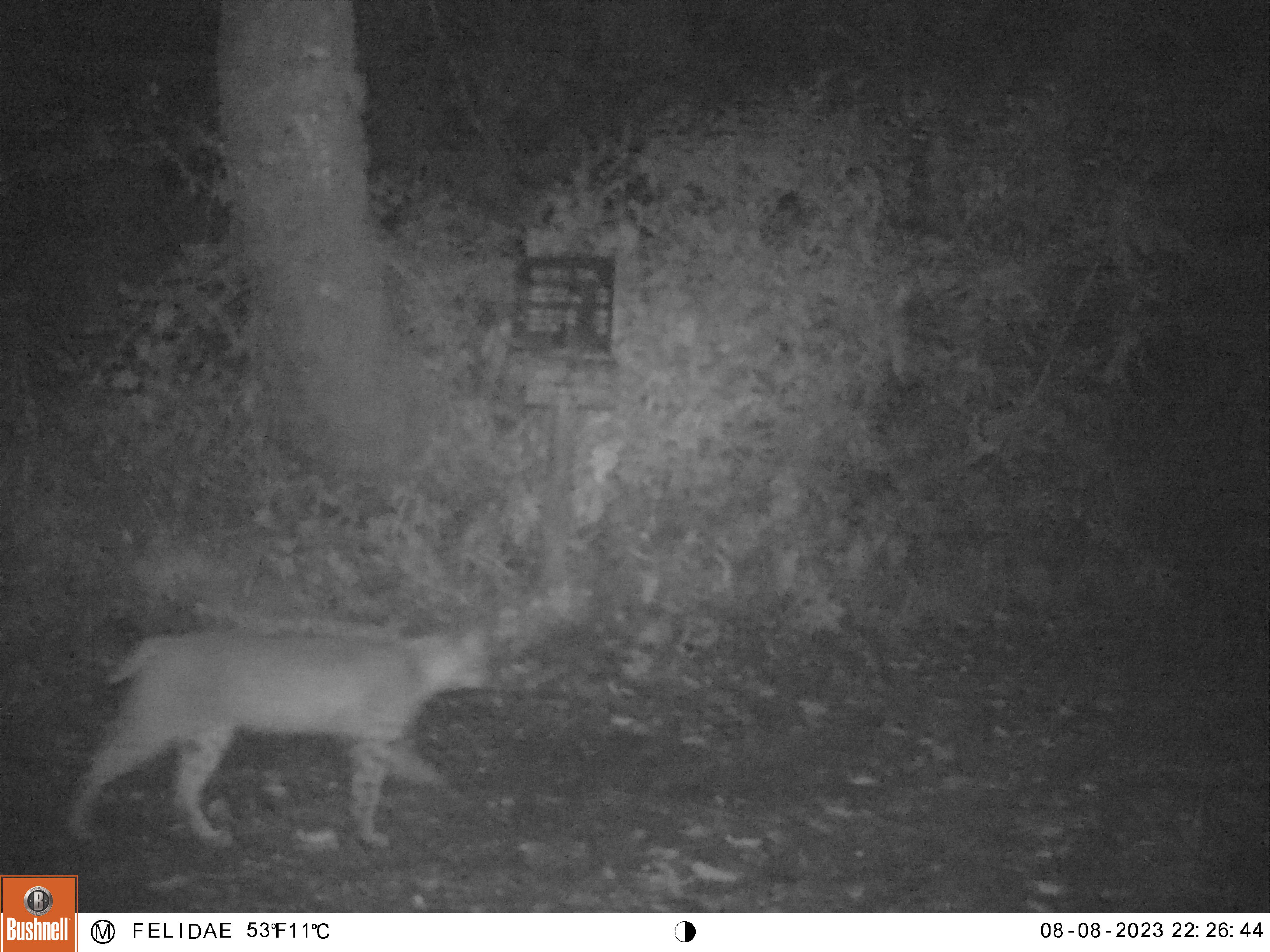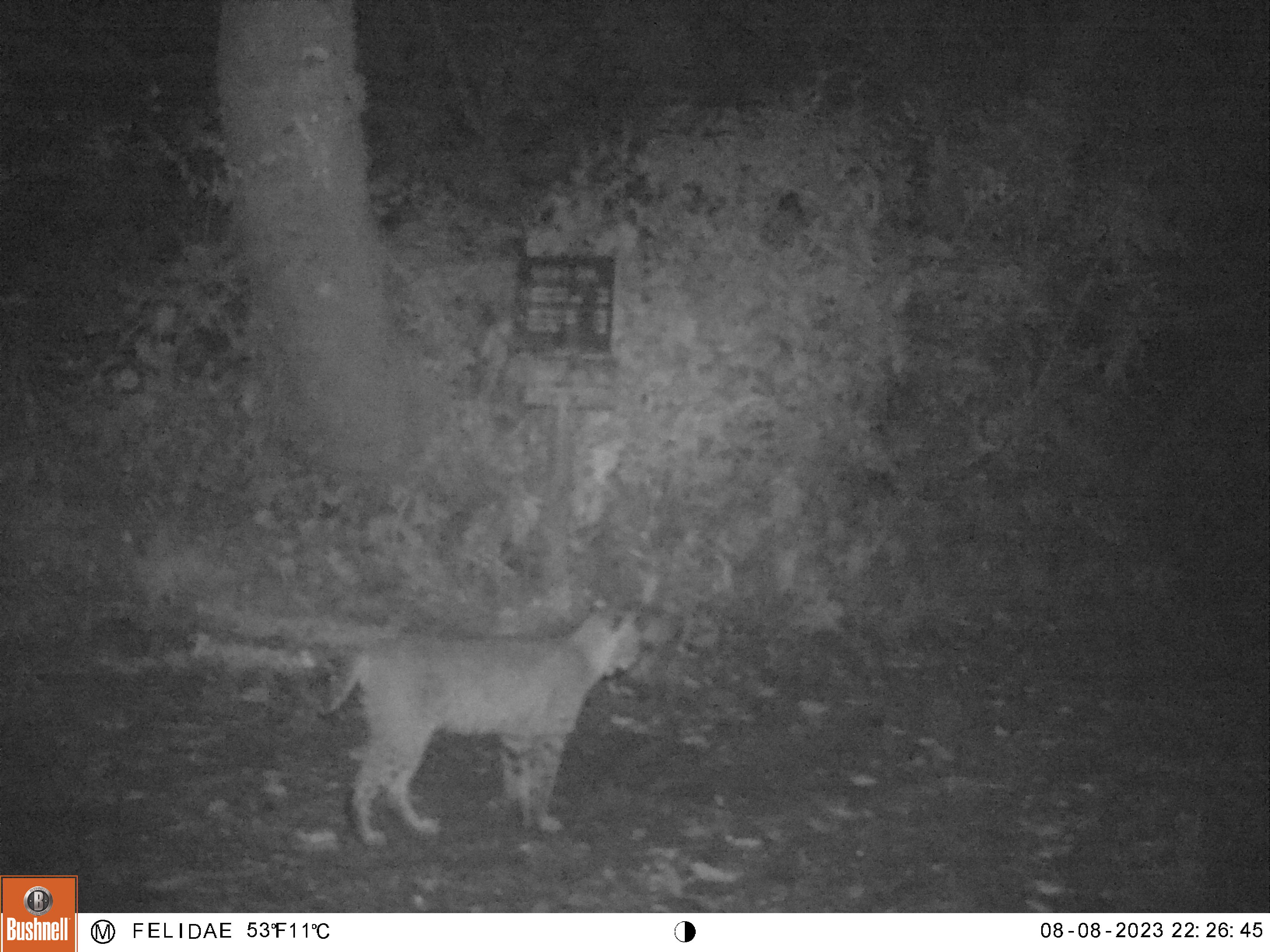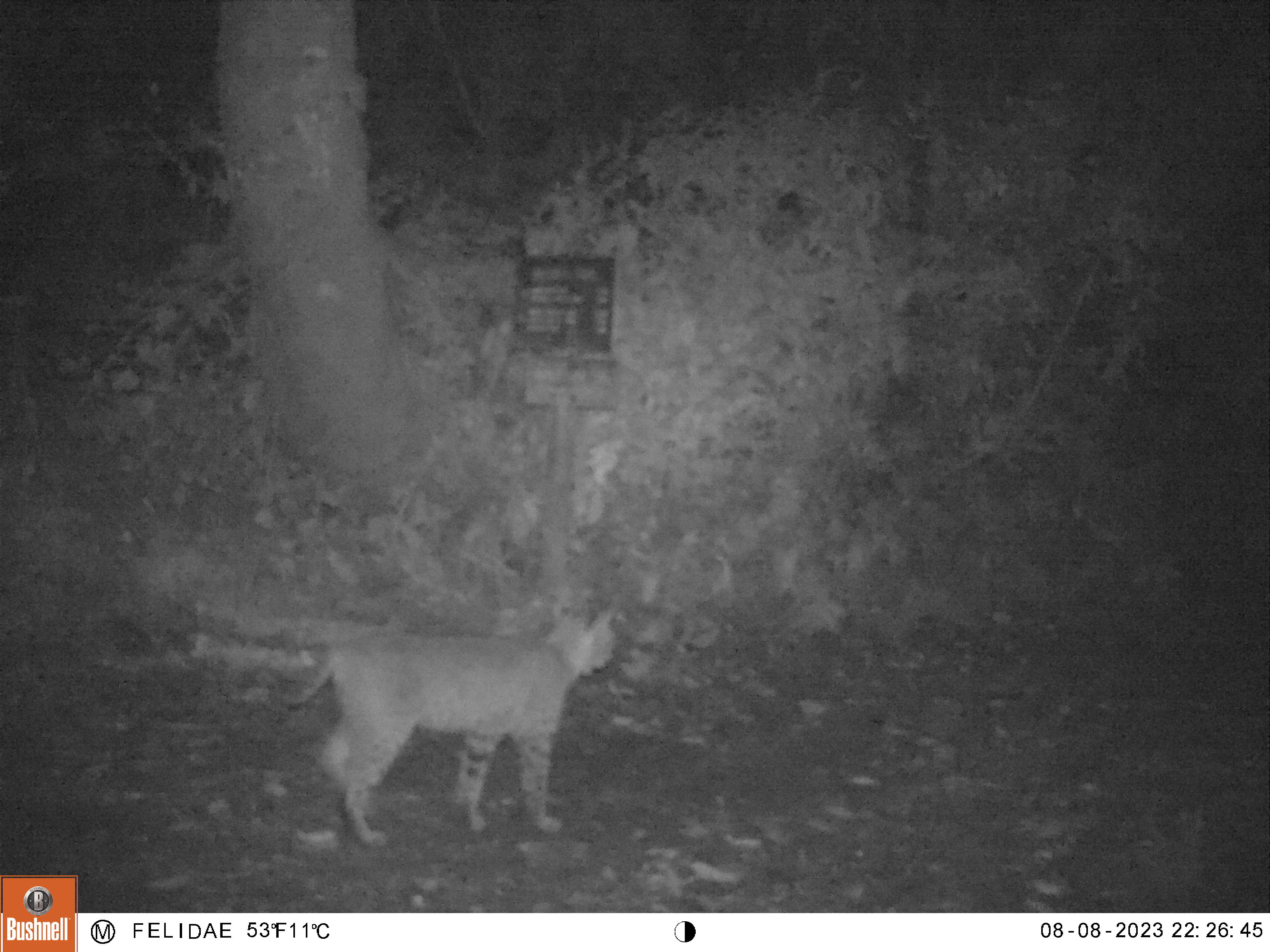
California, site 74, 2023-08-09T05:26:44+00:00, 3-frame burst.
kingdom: Animalia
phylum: Chordata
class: Mammalia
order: Carnivora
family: Felidae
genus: Lynx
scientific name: Lynx rufus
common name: bobcat